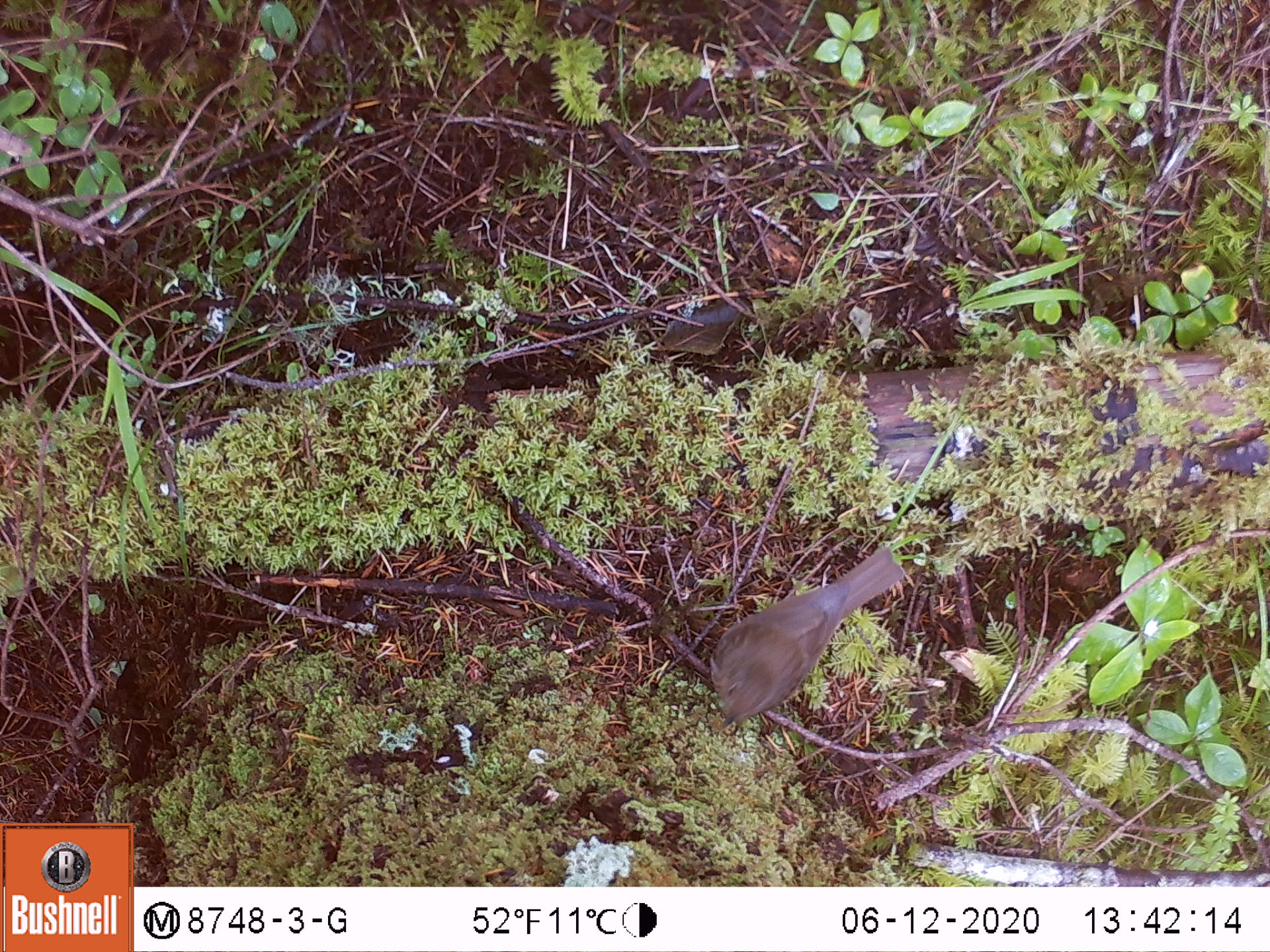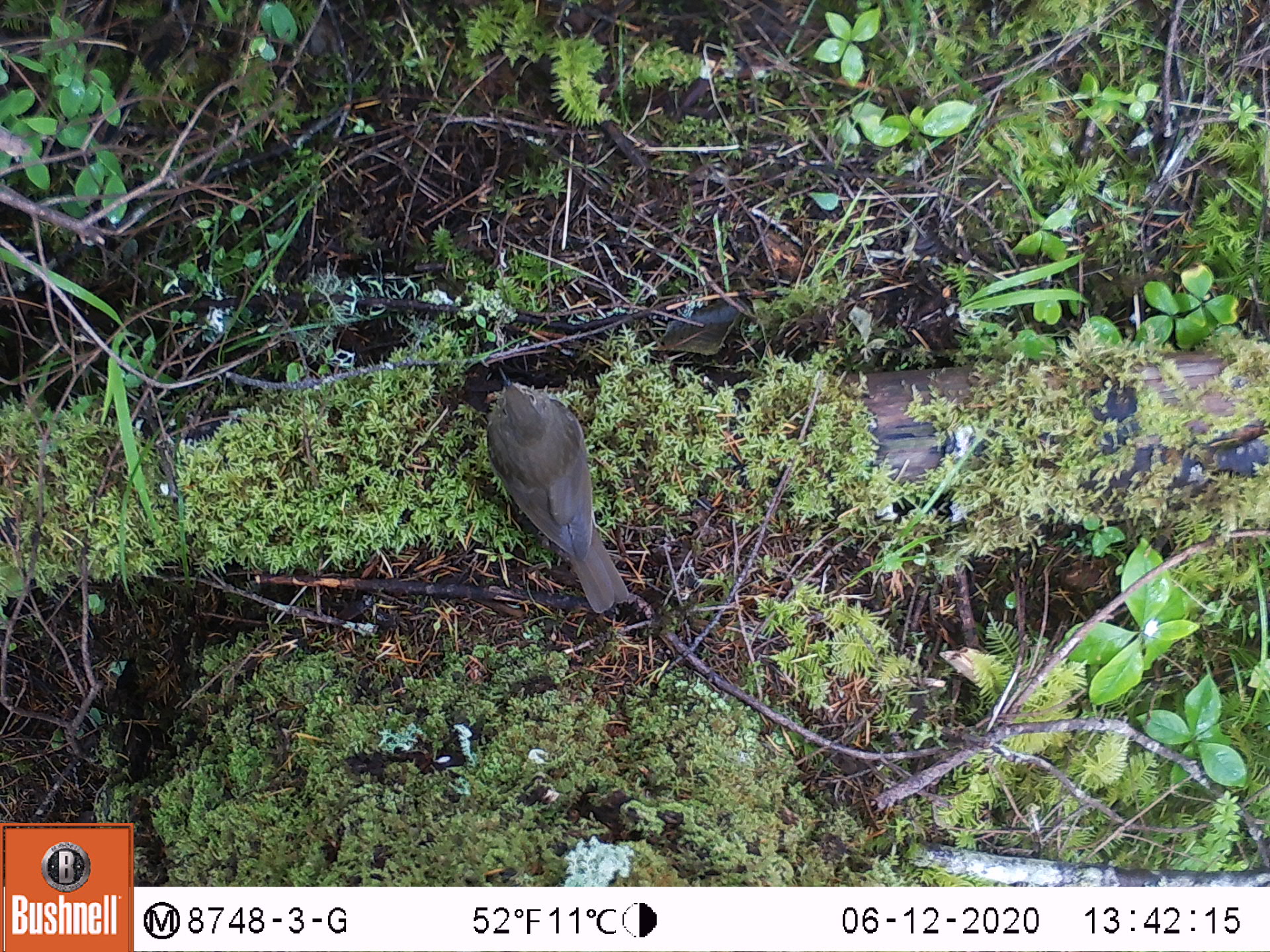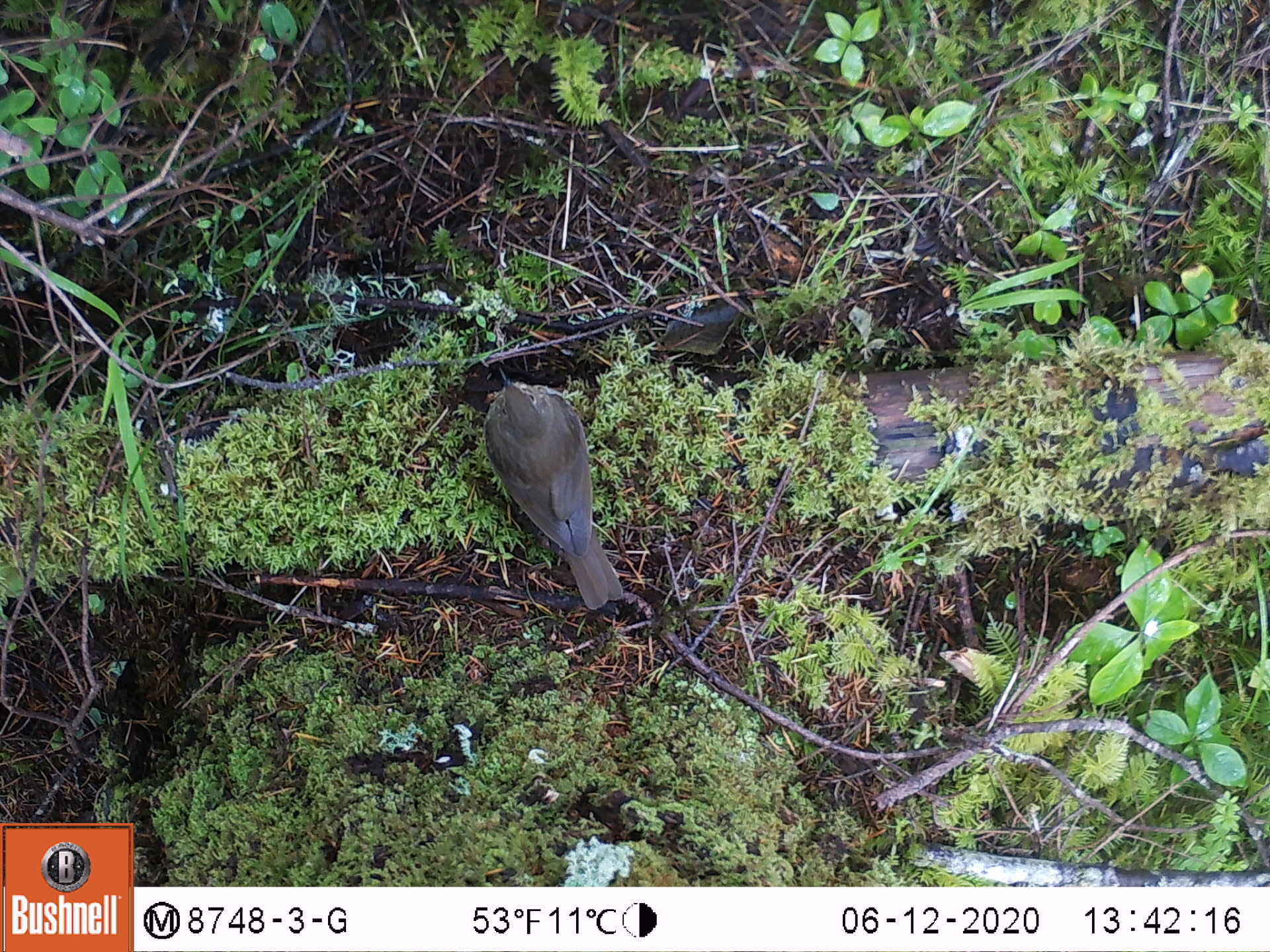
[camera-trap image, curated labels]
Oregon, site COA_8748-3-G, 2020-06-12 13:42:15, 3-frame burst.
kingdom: Animalia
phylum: Chordata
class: Aves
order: Passeriformes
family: Turdidae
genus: Catharus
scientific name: Catharus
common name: brown thrushes and nightingale-thrushes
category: catharus species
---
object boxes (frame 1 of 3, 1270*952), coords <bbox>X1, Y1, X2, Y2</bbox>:
catharus species: <bbox>708, 527, 904, 743</bbox>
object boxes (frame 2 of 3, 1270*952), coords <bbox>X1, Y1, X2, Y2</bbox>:
catharus species: <bbox>477, 365, 638, 626</bbox>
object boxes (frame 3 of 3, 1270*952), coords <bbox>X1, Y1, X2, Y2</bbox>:
catharus species: <bbox>474, 361, 627, 615</bbox>